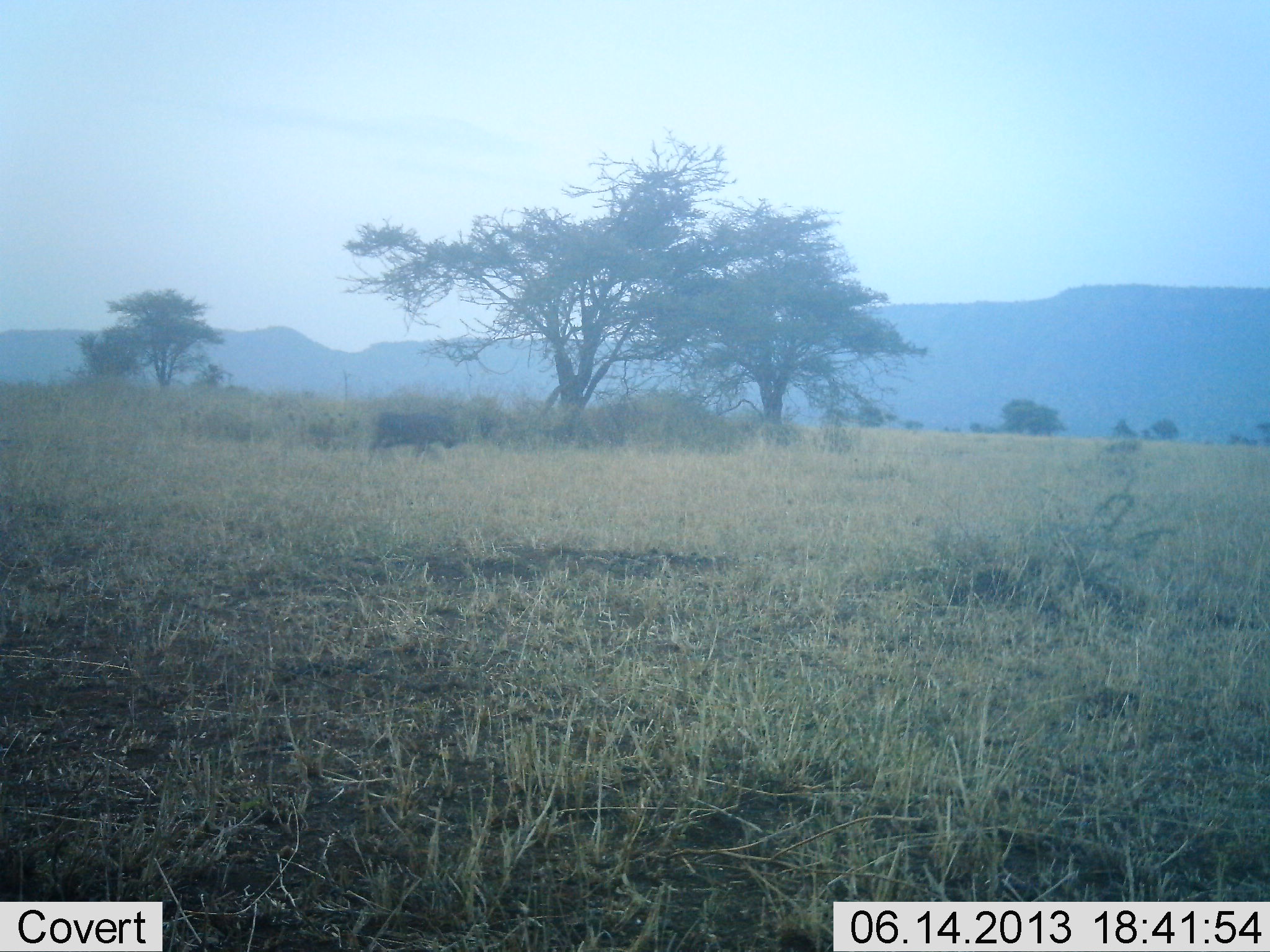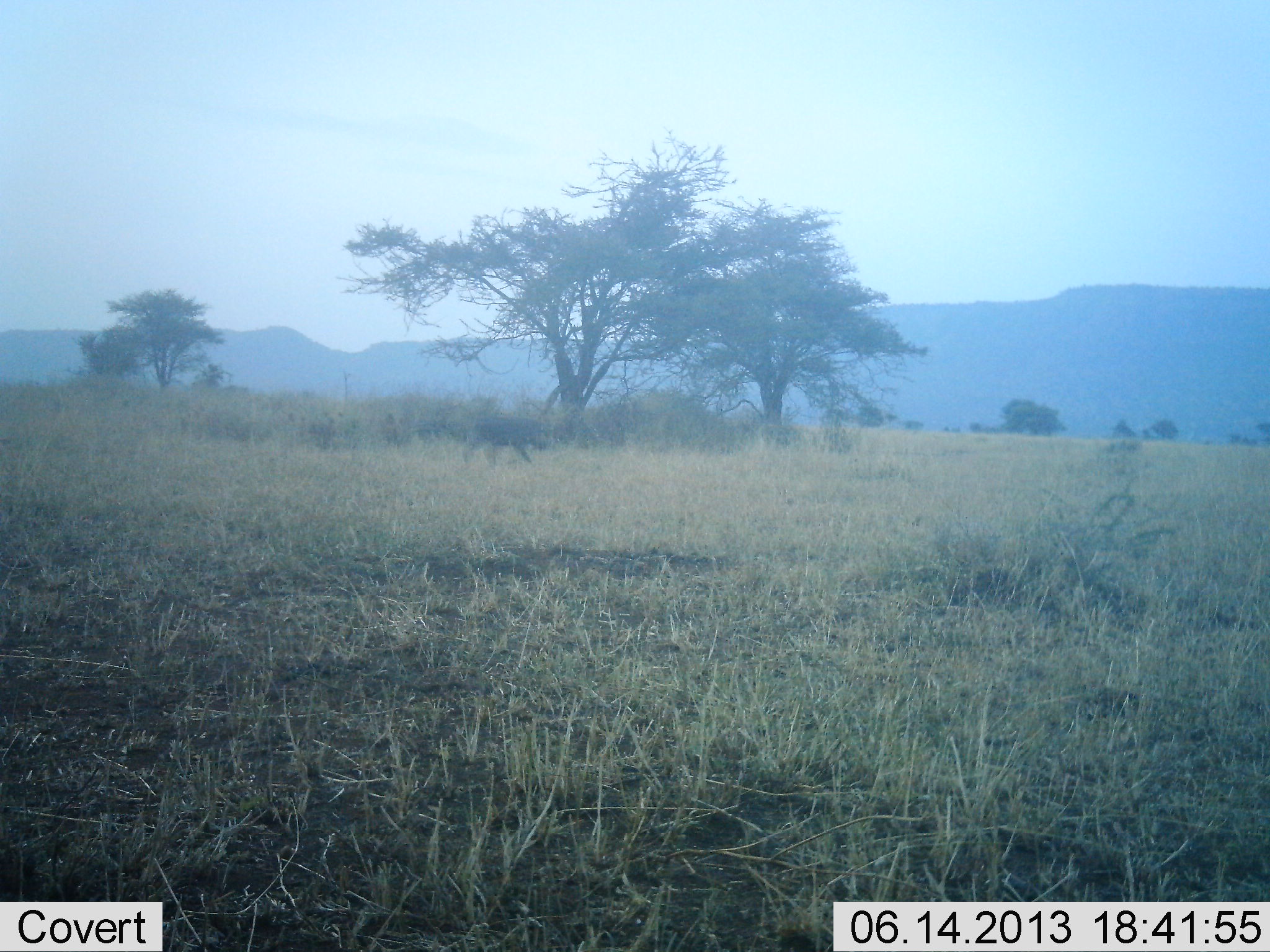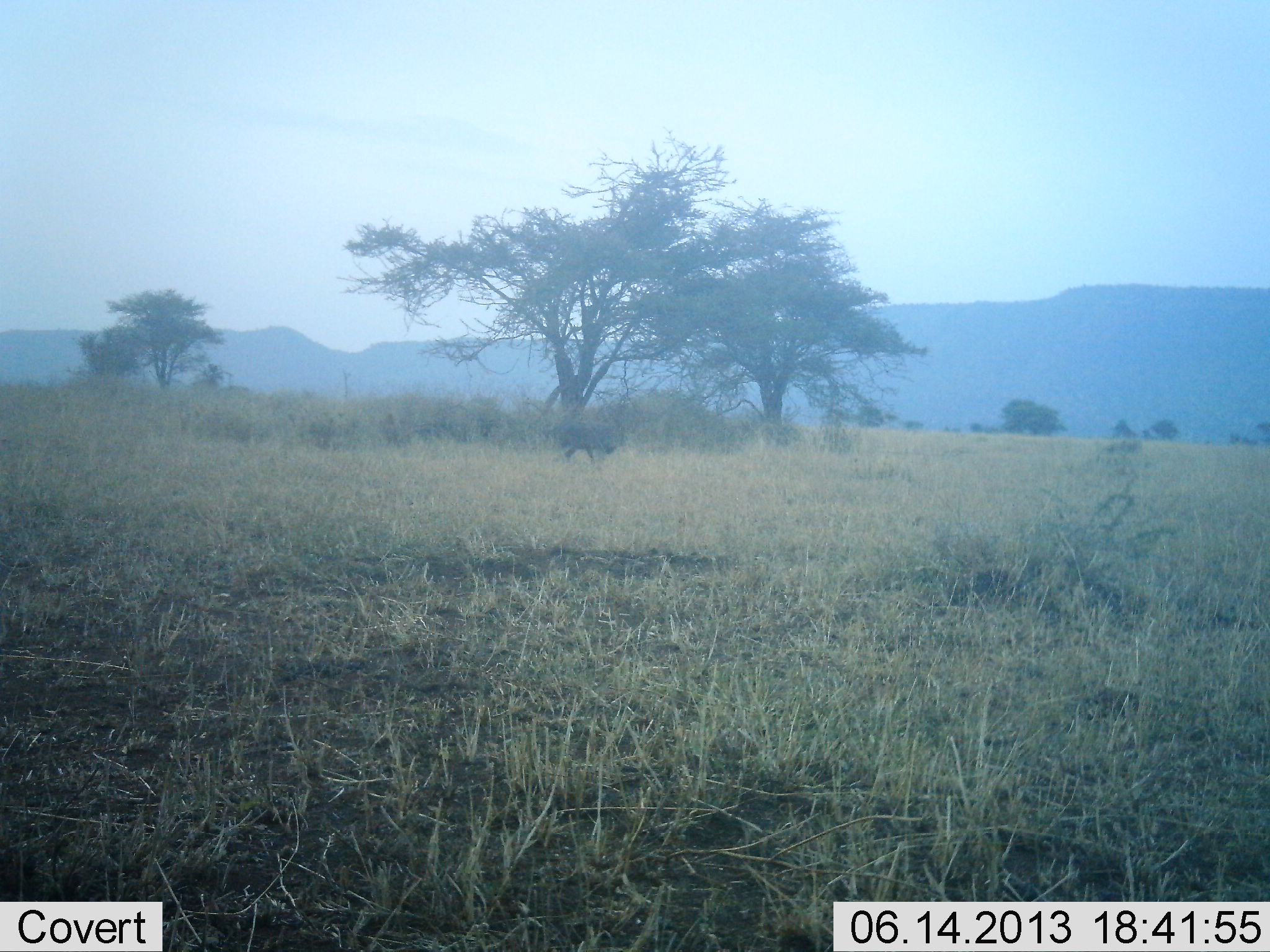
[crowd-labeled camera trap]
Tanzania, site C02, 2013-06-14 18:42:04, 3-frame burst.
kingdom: Animalia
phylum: Chordata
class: Mammalia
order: Artiodactyla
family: Suidae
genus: Phacochoerus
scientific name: Phacochoerus africanus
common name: warthog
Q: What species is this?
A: Warthog (Phacochoerus africanus).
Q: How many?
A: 1.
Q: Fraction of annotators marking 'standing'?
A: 8%.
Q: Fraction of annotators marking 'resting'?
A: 0%.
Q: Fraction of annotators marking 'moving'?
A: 100%.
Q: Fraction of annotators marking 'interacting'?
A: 0%.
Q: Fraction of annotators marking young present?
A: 0%.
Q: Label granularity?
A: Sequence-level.